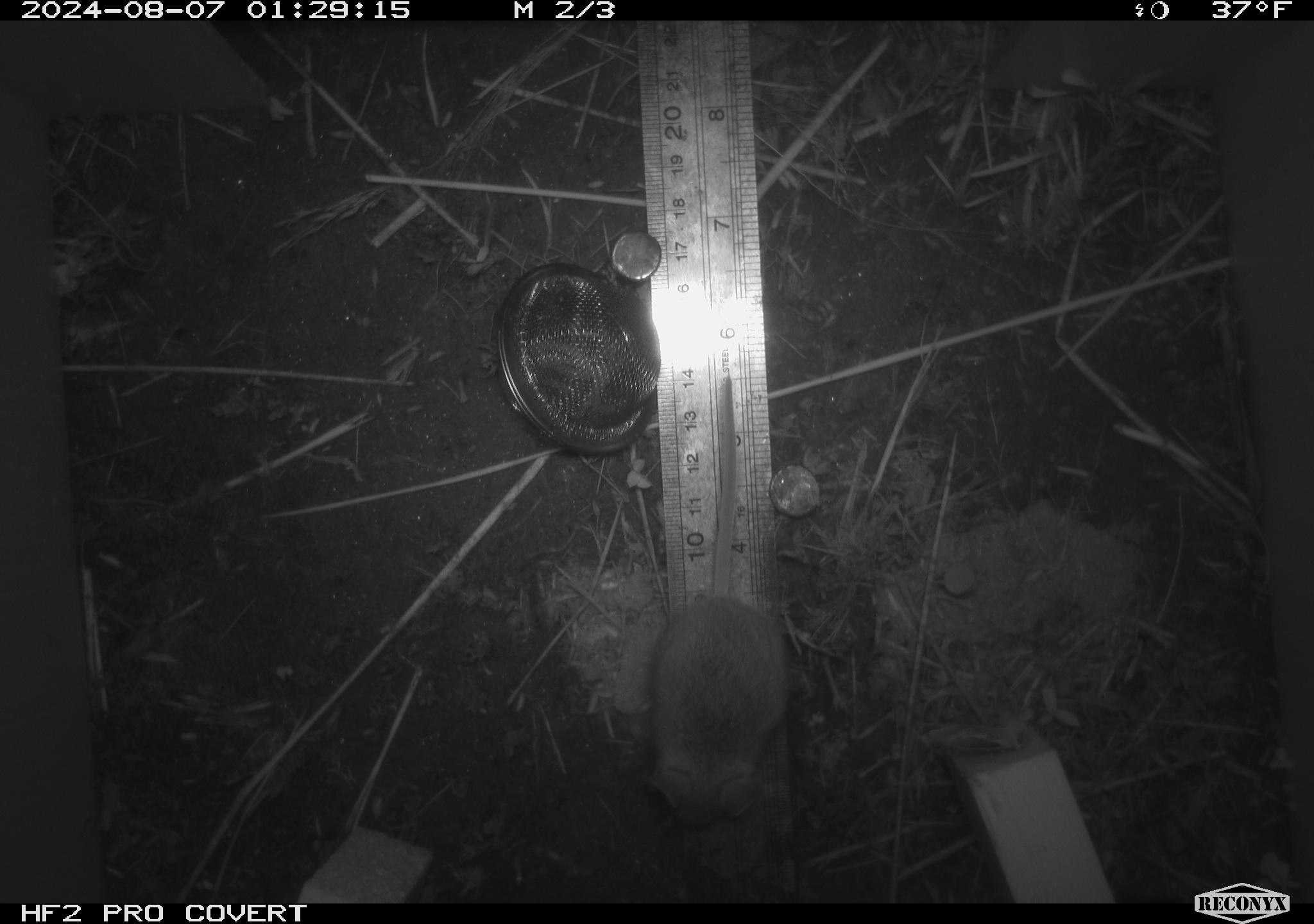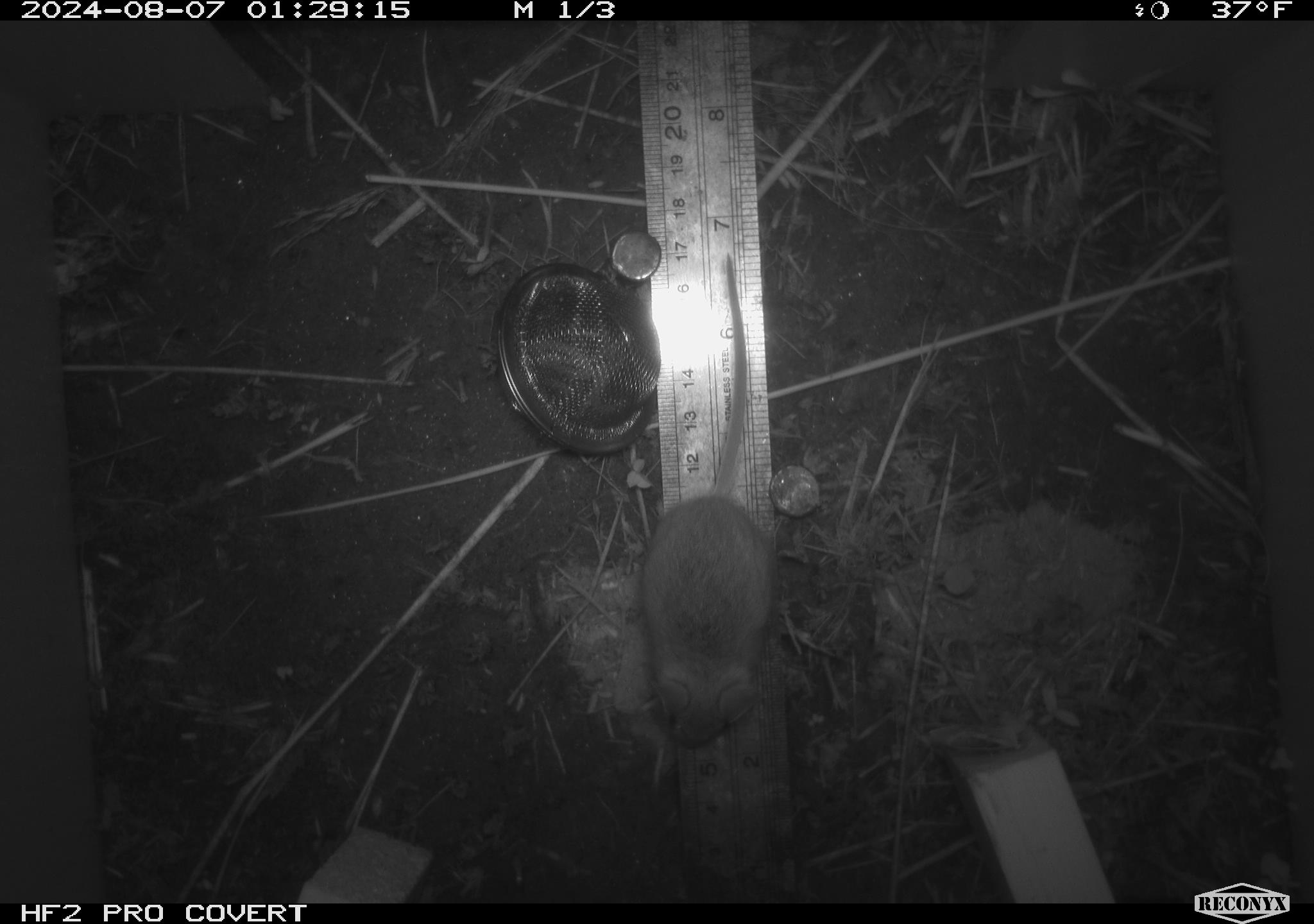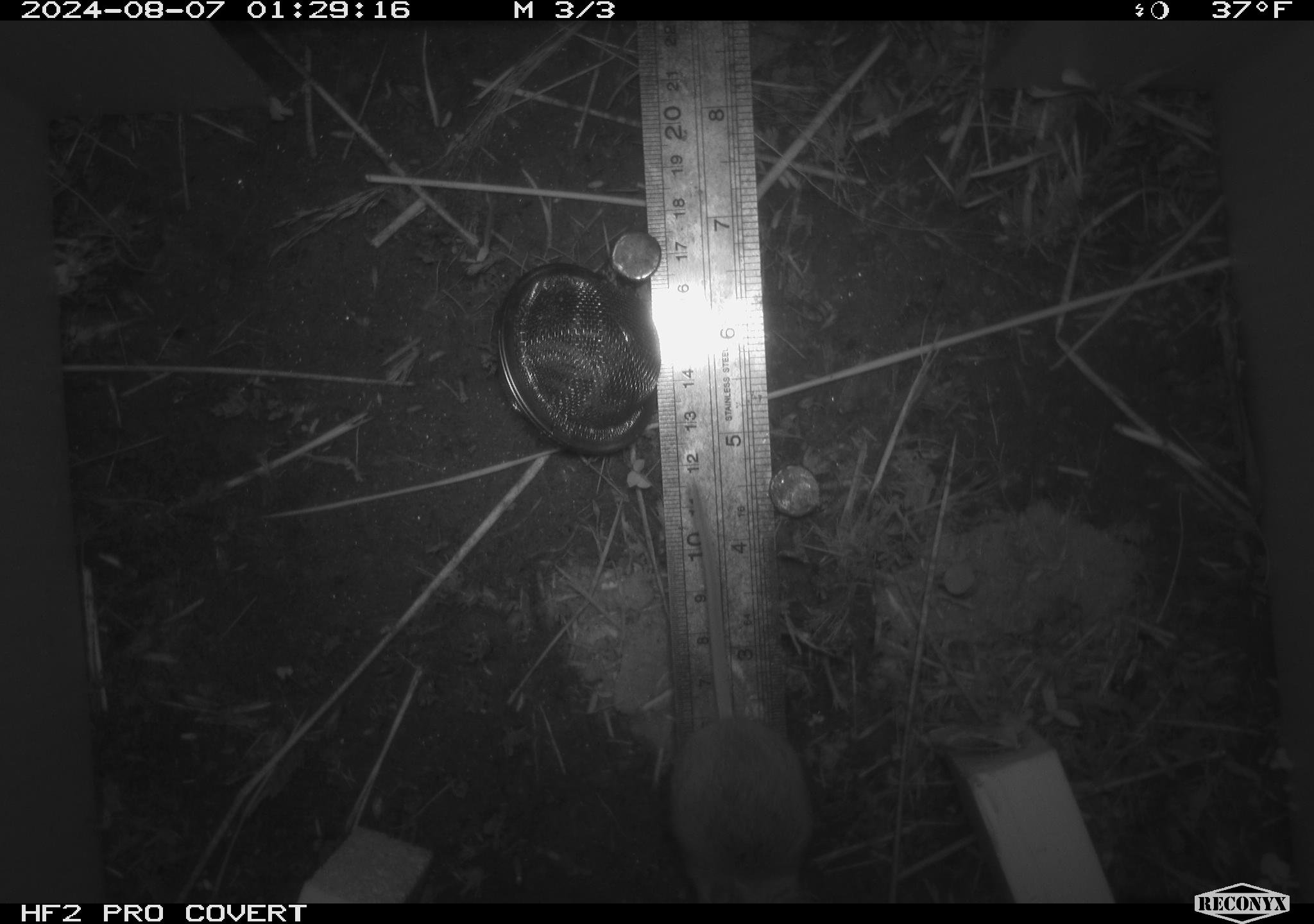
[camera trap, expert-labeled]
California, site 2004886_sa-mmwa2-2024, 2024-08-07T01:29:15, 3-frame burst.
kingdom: Animalia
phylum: Chordata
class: Mammalia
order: Rodentia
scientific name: Rodentia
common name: mouse species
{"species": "mouse species (Rodentia)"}